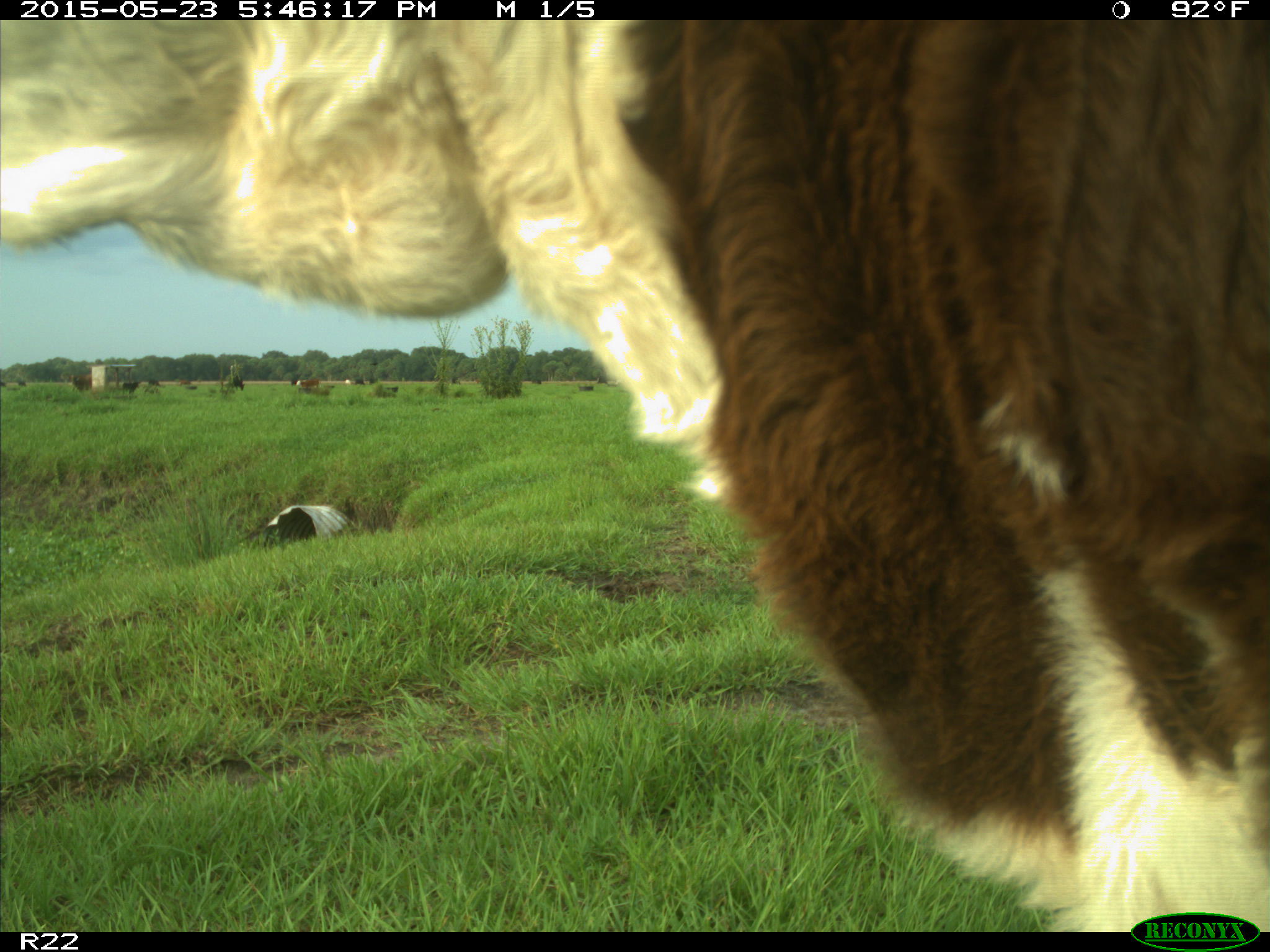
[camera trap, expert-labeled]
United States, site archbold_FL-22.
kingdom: Animalia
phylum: Chordata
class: Mammalia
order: Artiodactyla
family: Bovidae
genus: Bos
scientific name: Bos taurus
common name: domestic cow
Bos taurus (domestic cow).